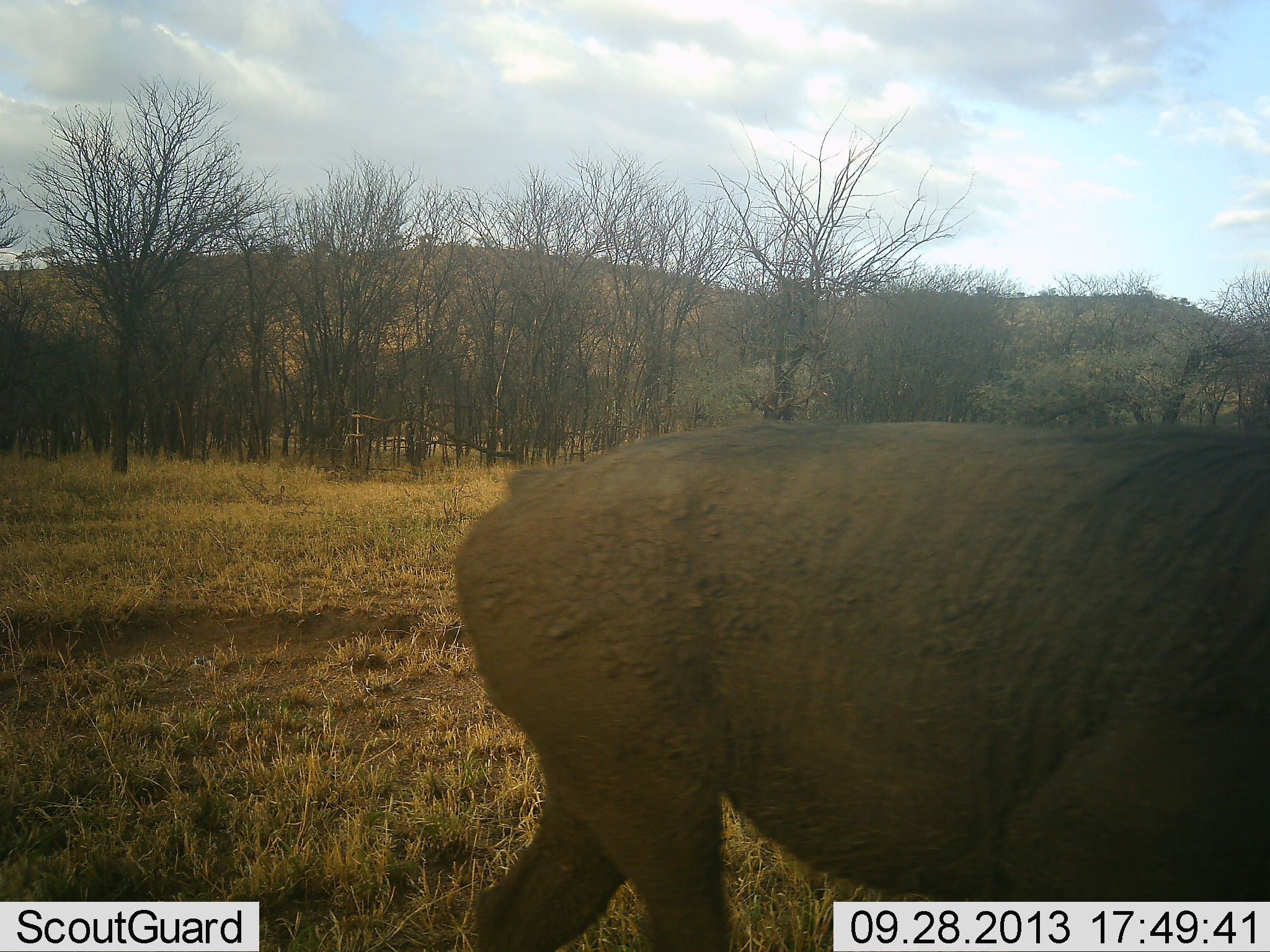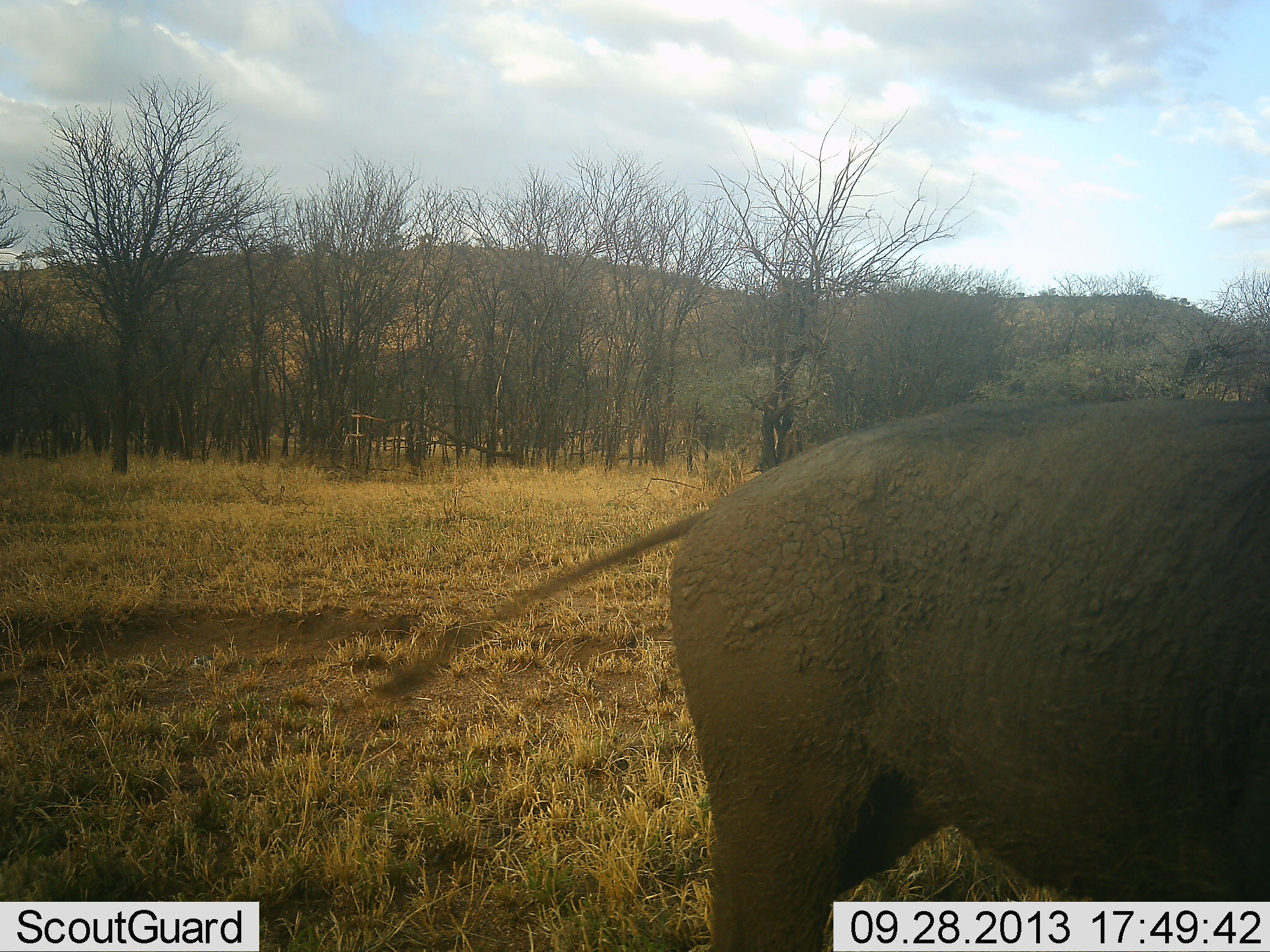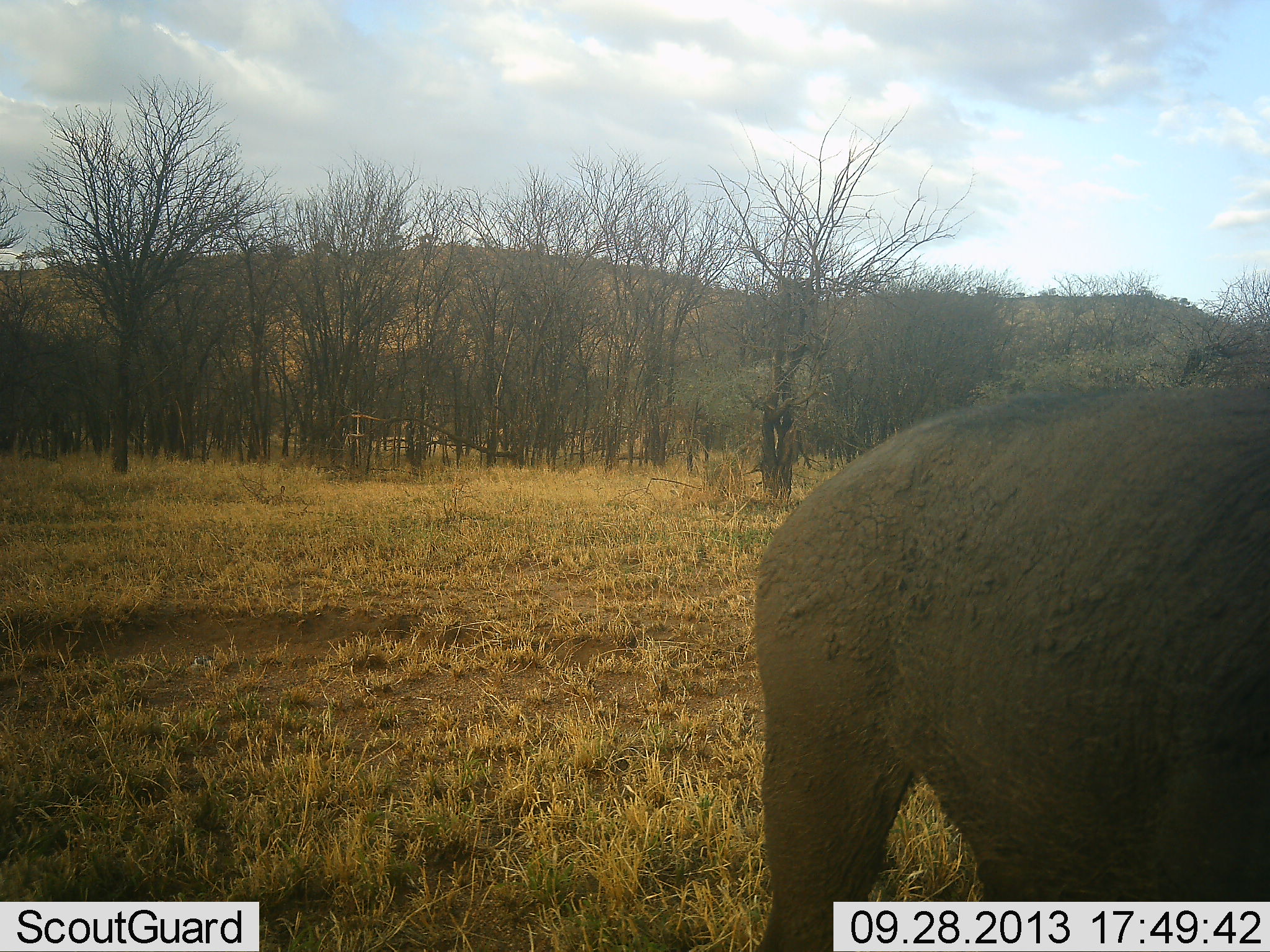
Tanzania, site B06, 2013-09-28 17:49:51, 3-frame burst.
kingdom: Animalia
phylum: Chordata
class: Mammalia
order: Artiodactyla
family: Suidae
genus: Phacochoerus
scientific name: Phacochoerus africanus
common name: warthog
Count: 1.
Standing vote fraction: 30%.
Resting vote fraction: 0%.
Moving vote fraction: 70%.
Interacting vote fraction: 0%.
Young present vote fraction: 0%.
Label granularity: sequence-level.